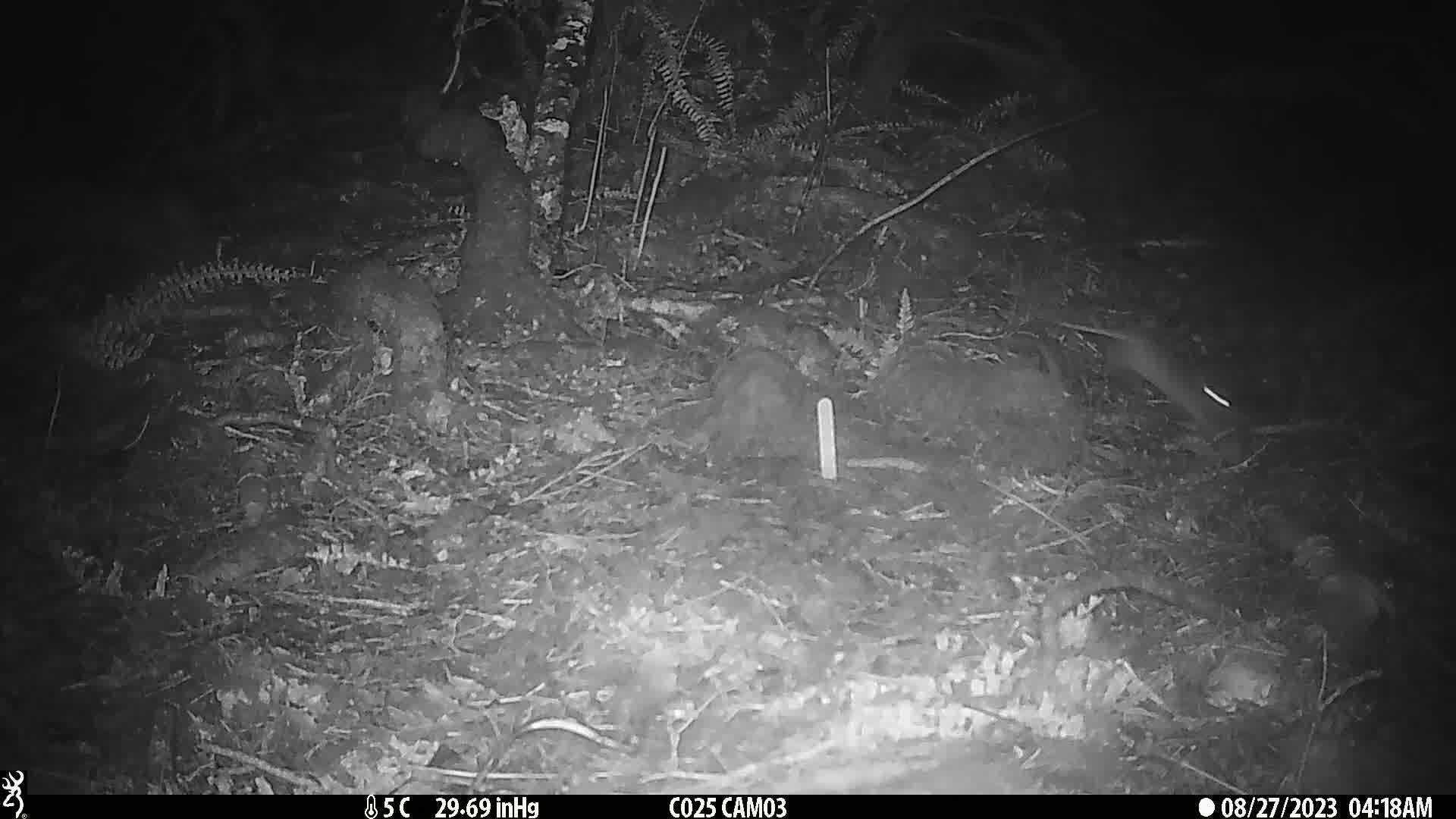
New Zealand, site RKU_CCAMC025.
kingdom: Animalia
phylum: Chordata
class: Mammalia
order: Rodentia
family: Muridae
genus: Rattus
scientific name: Rattus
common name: rat